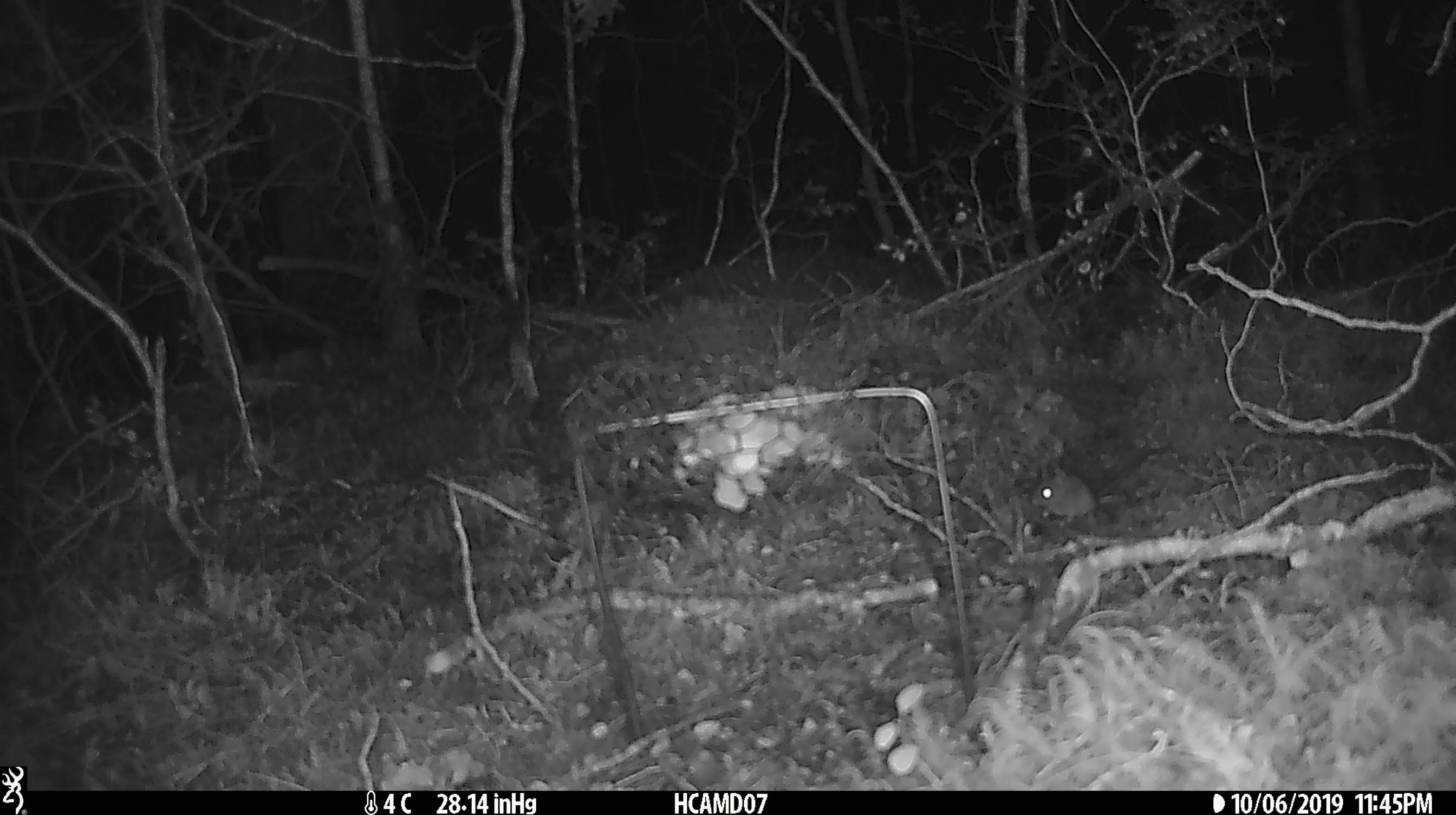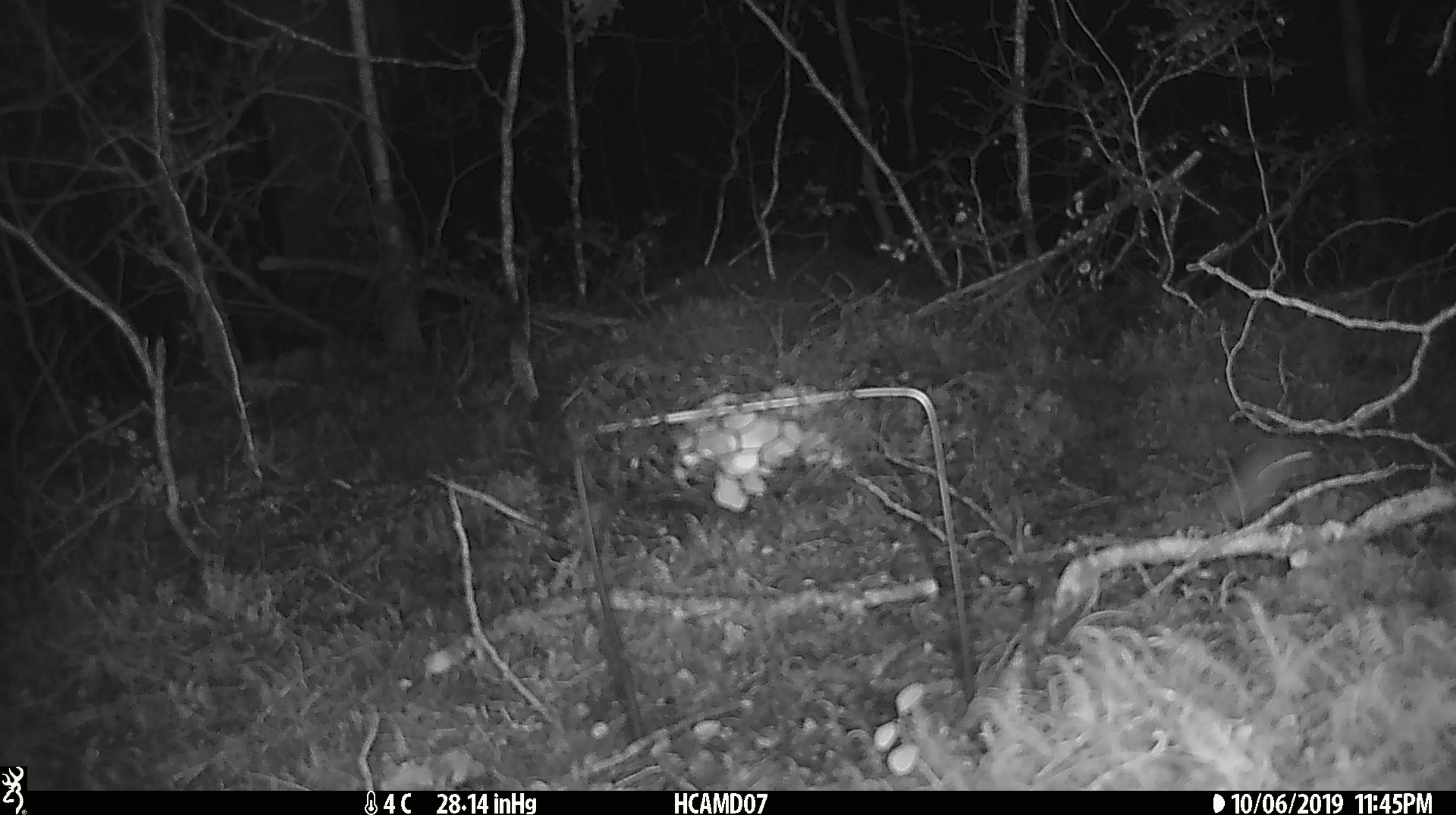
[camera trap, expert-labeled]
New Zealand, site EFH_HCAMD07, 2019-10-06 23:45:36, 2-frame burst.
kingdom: Animalia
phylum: Chordata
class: Mammalia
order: Rodentia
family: Muridae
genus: Mus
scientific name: Mus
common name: mouse